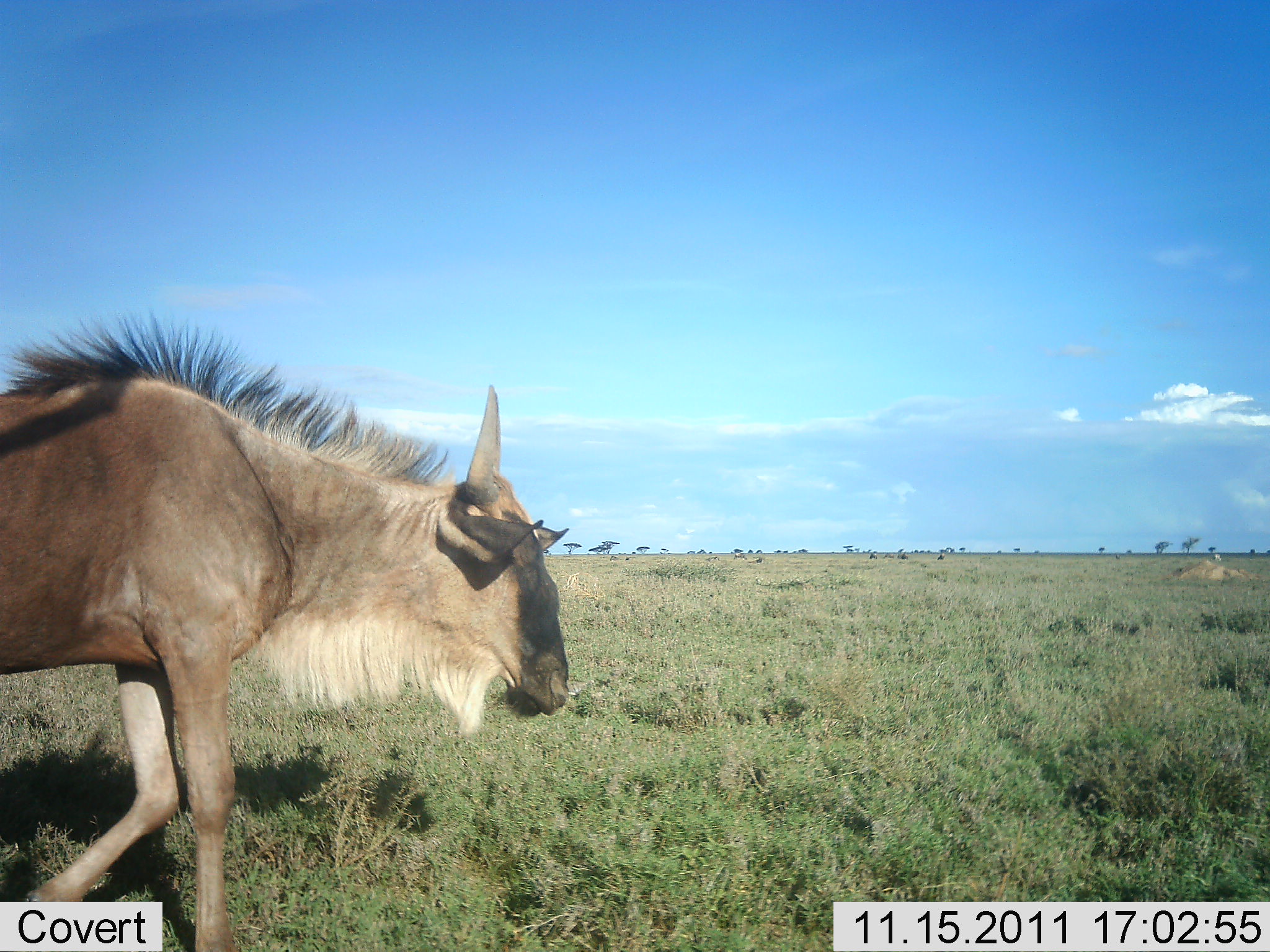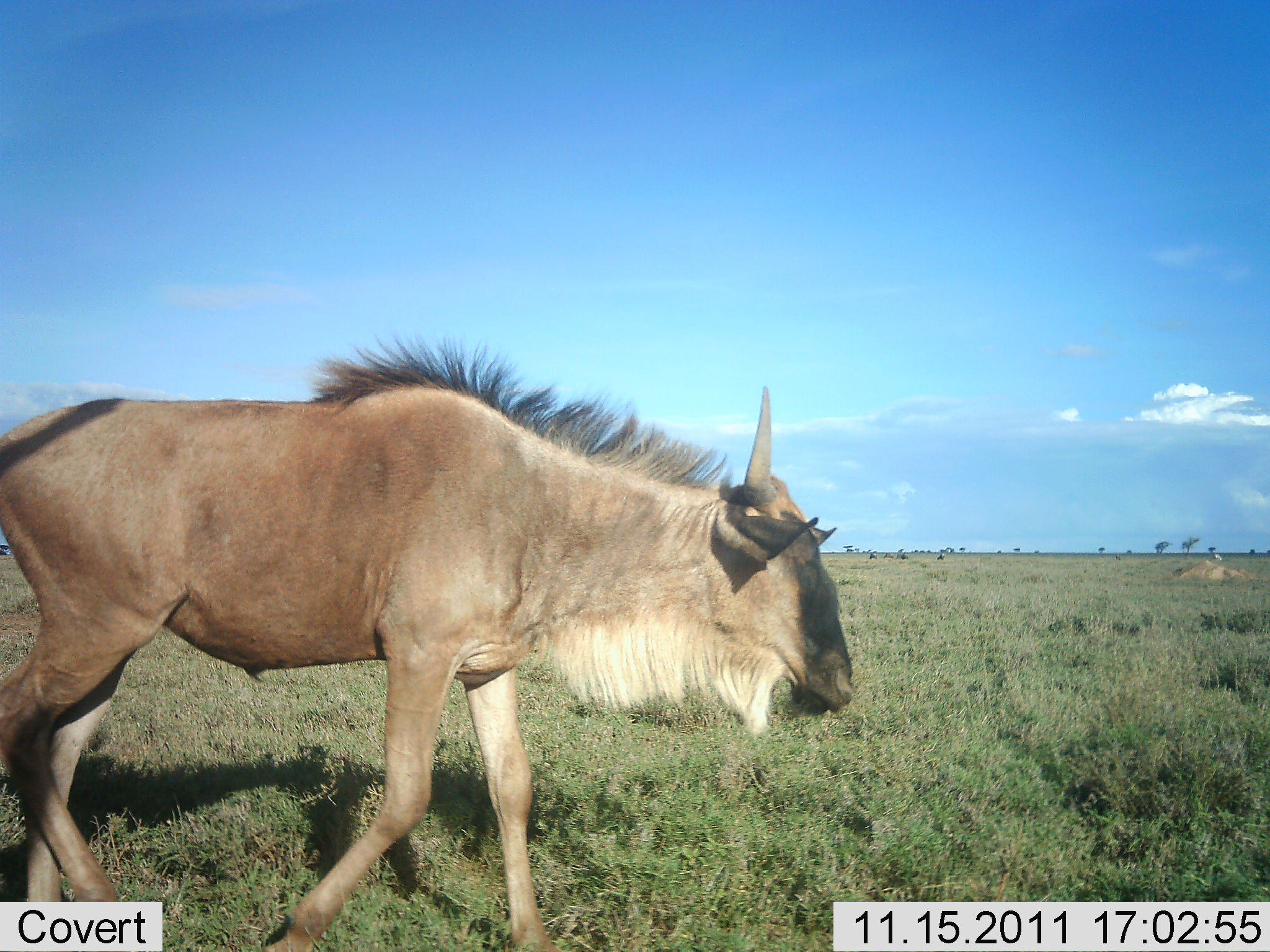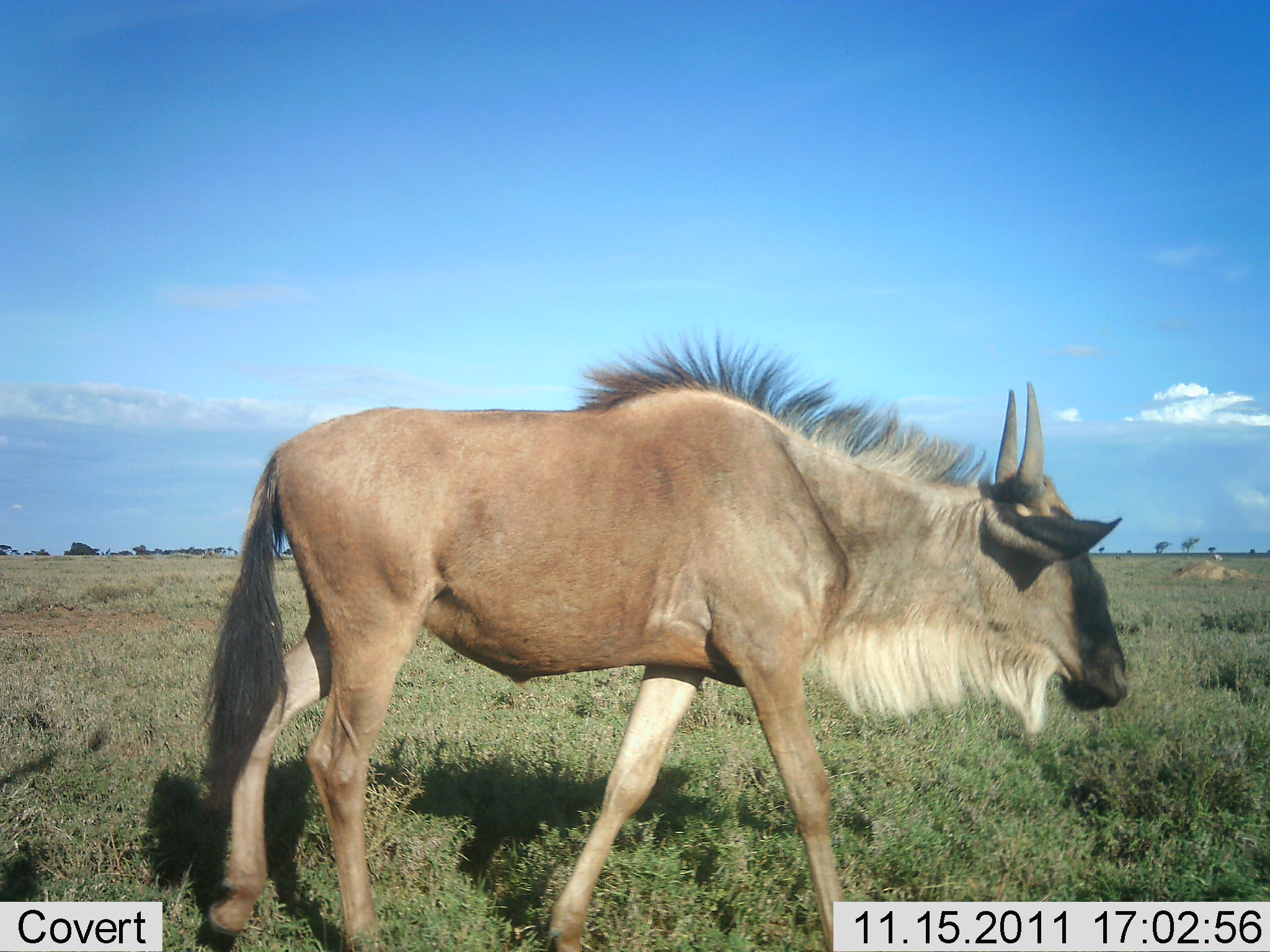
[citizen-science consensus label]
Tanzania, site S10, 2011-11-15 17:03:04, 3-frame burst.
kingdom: Animalia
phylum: Chordata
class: Mammalia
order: Artiodactyla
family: Bovidae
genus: Connochaetes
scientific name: Connochaetes taurinus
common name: blue wildebeest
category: wildebeest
Wildebeest (blue wildebeest) (Connochaetes taurinus), count 1. Behavior (volunteer vote fractions): standing 0%, resting 0%, moving 100%, interacting 0%. Young present (vote fraction): 0%. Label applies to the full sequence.